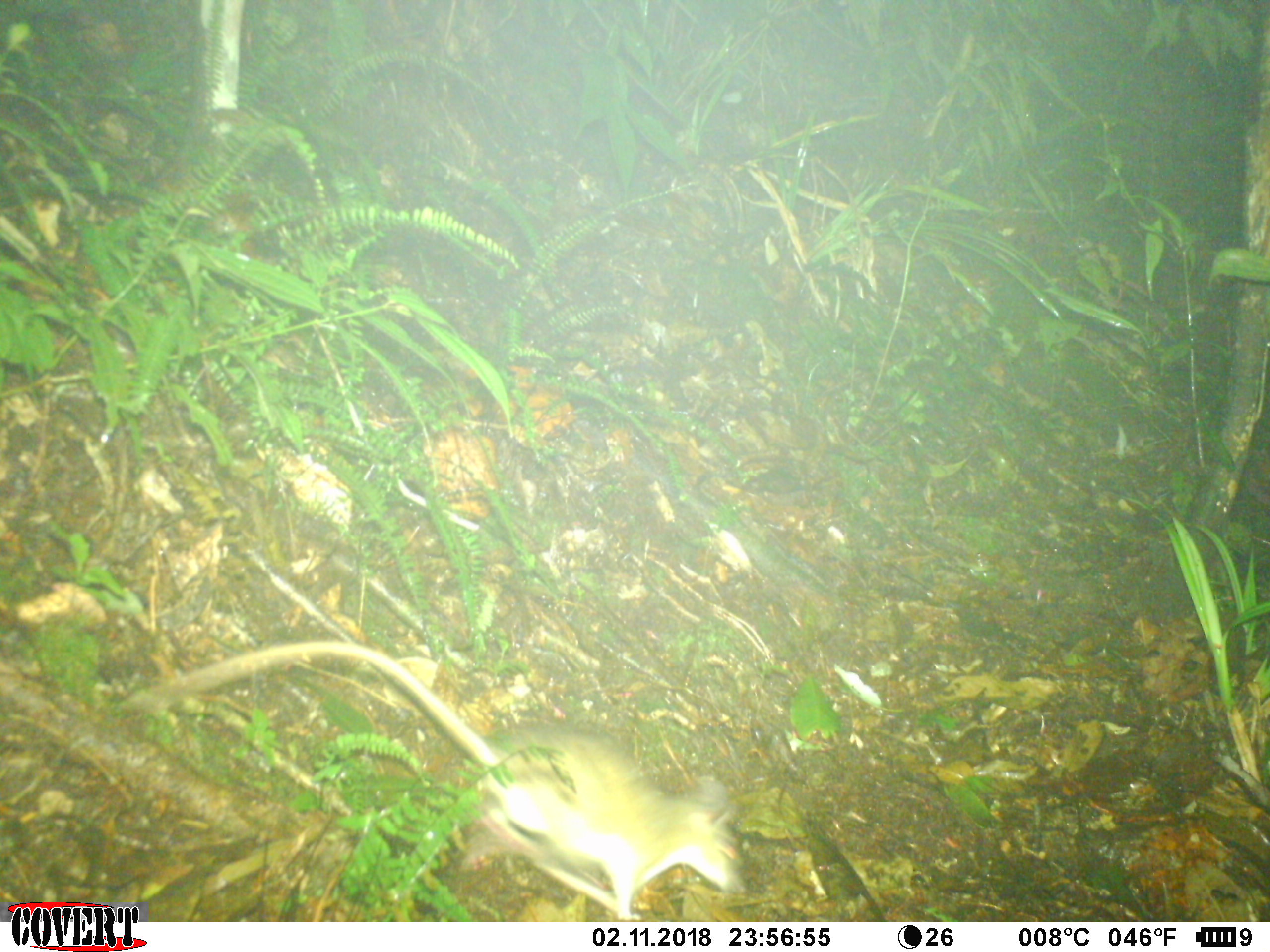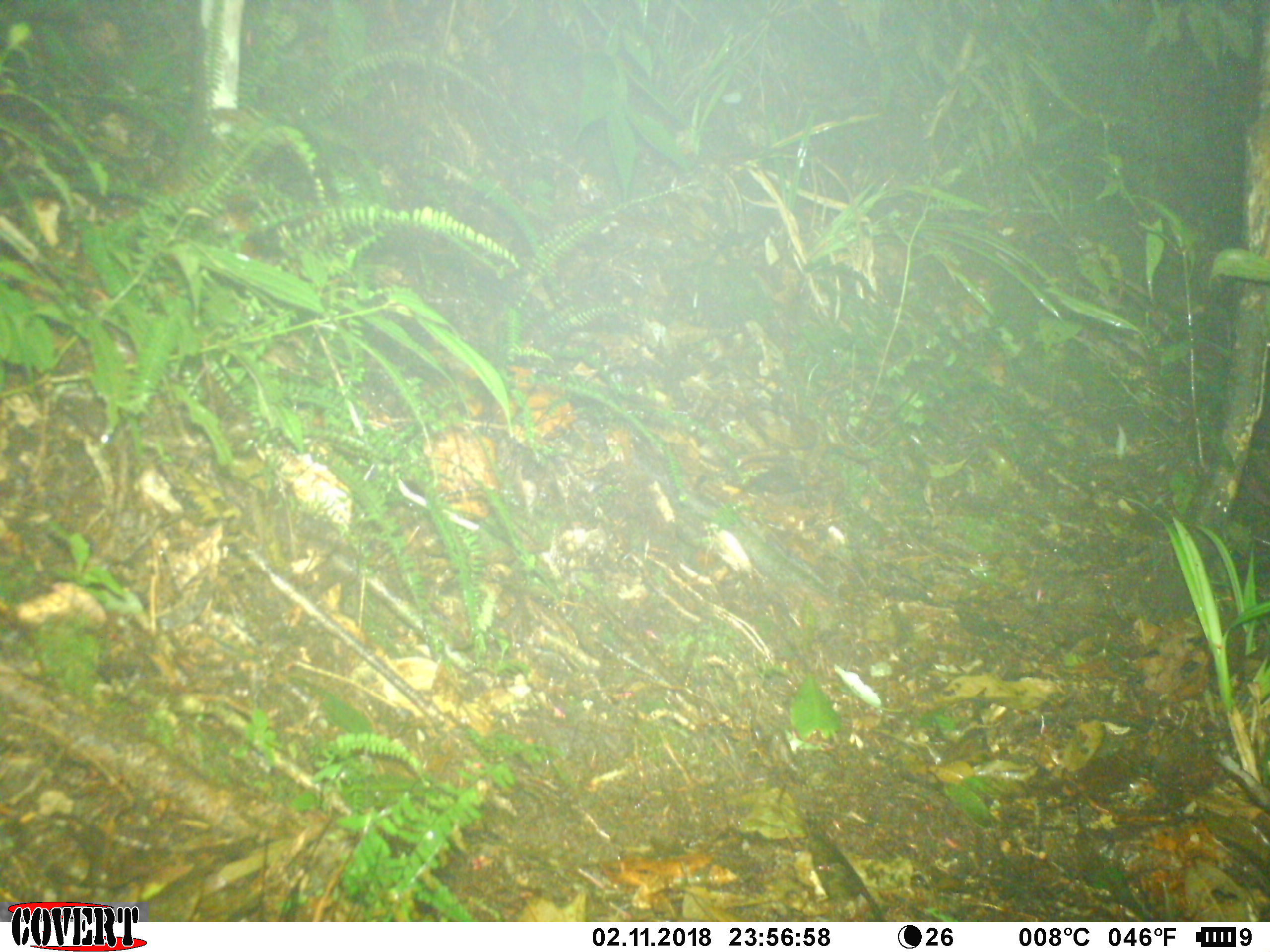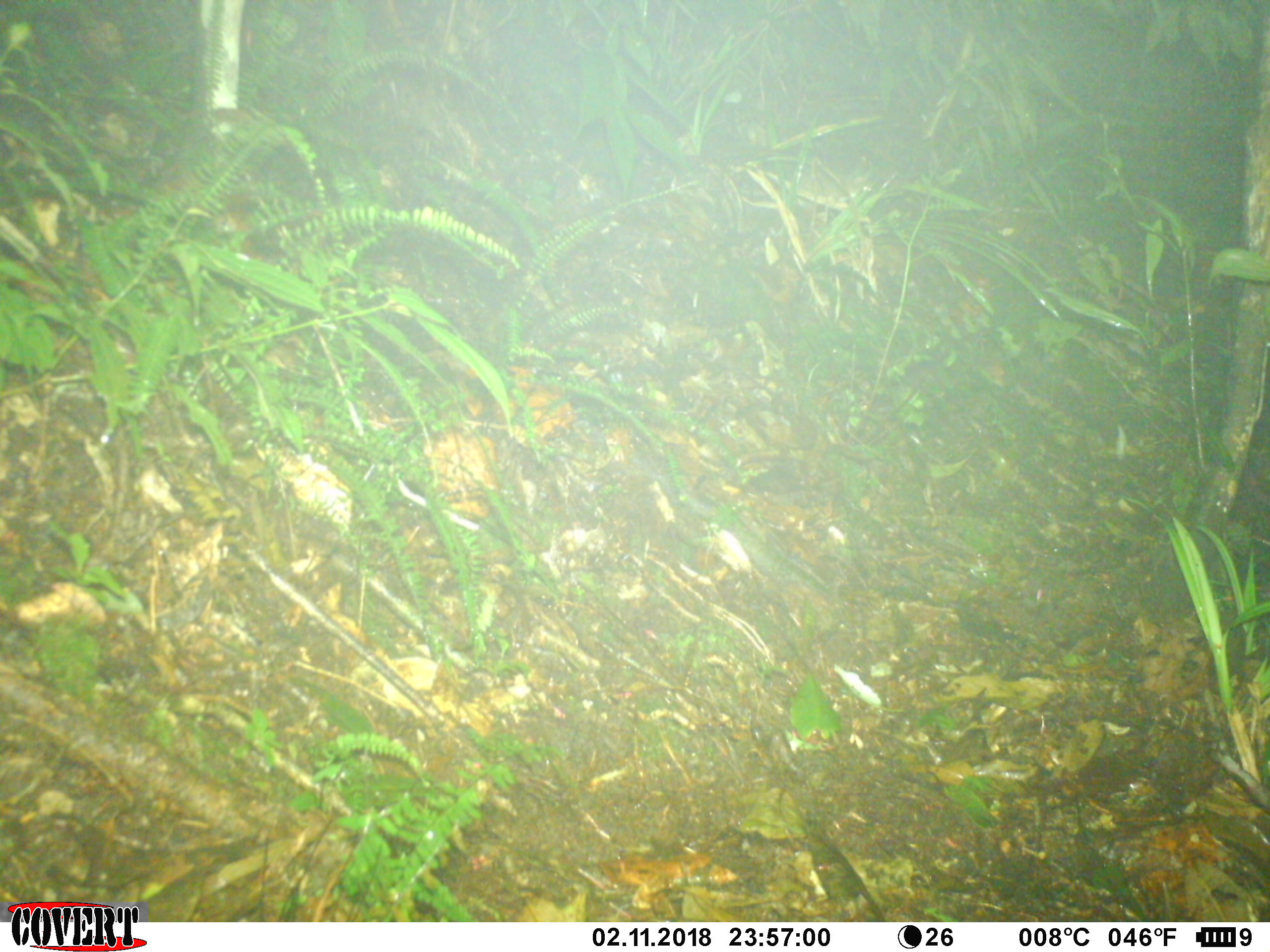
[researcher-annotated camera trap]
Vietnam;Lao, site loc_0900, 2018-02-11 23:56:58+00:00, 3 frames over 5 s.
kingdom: Animalia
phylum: Chordata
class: Mammalia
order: Rodentia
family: Muridae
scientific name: Muridae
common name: old-world mice and rats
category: unidentified murid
Unidentified murid (old-world mice and rats) (Muridae). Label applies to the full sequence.